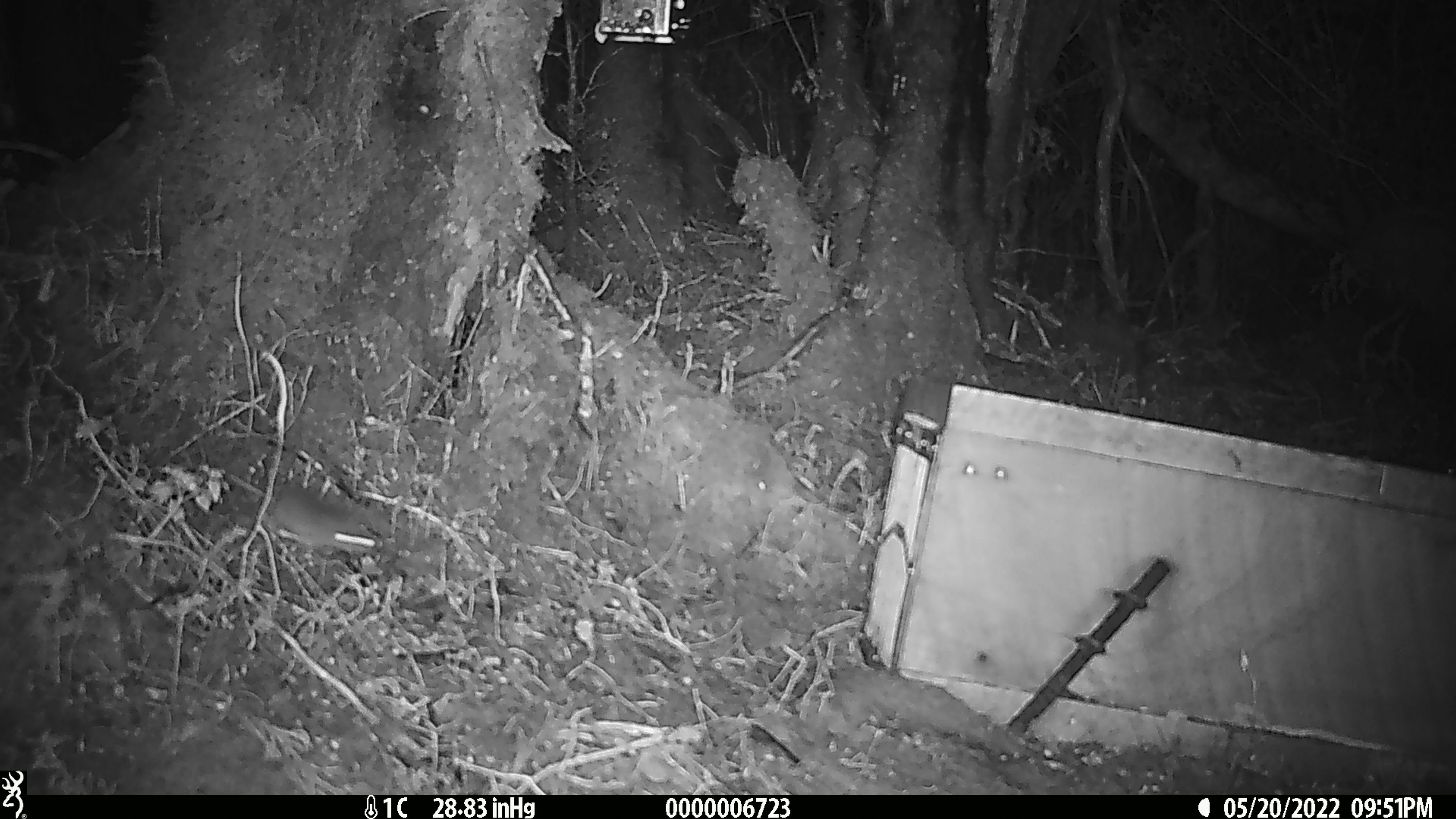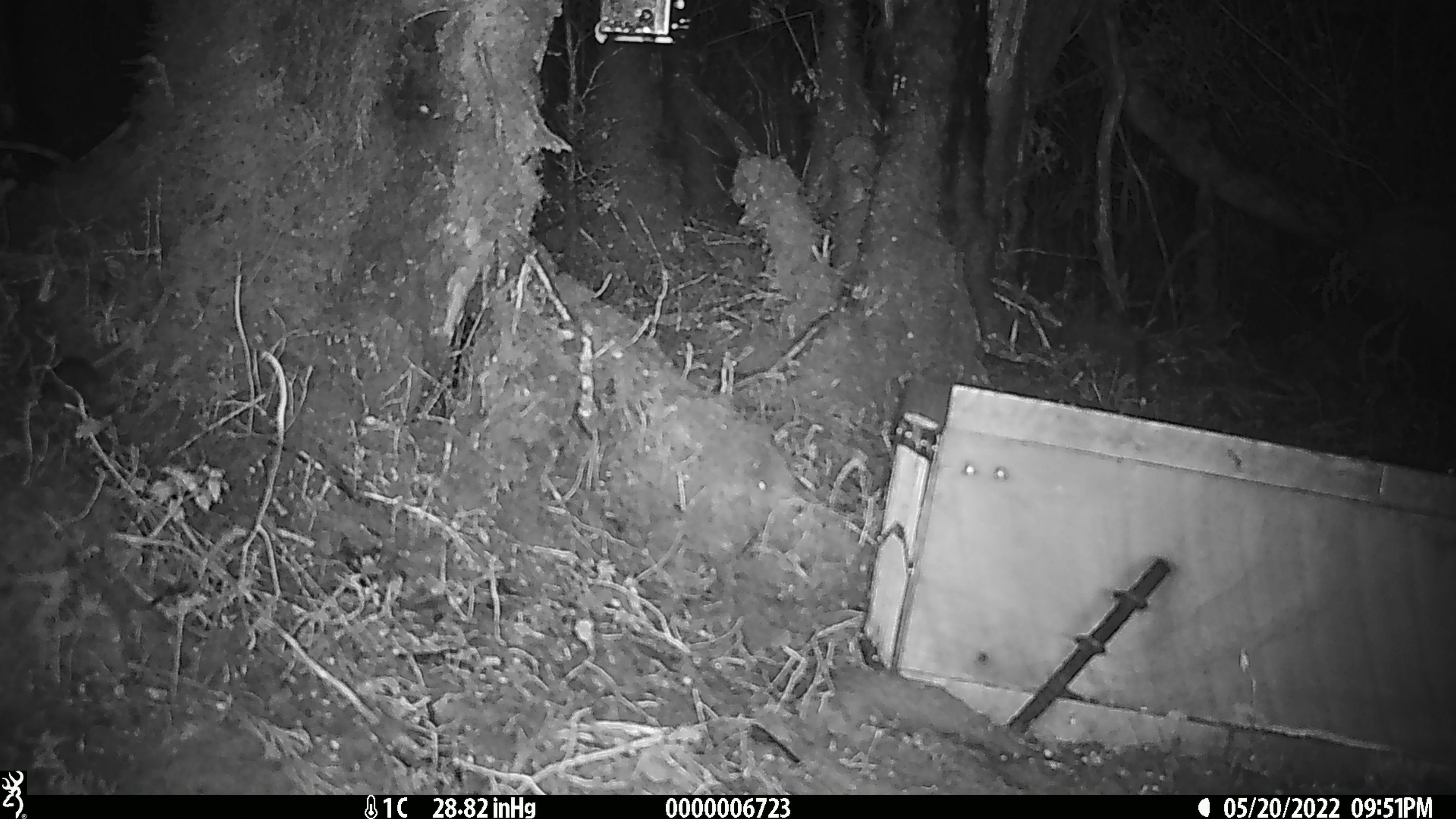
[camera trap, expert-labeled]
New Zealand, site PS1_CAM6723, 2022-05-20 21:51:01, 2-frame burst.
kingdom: Animalia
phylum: Chordata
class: Mammalia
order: Rodentia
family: Muridae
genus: Mus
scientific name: Mus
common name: mouse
Mouse (Mus).